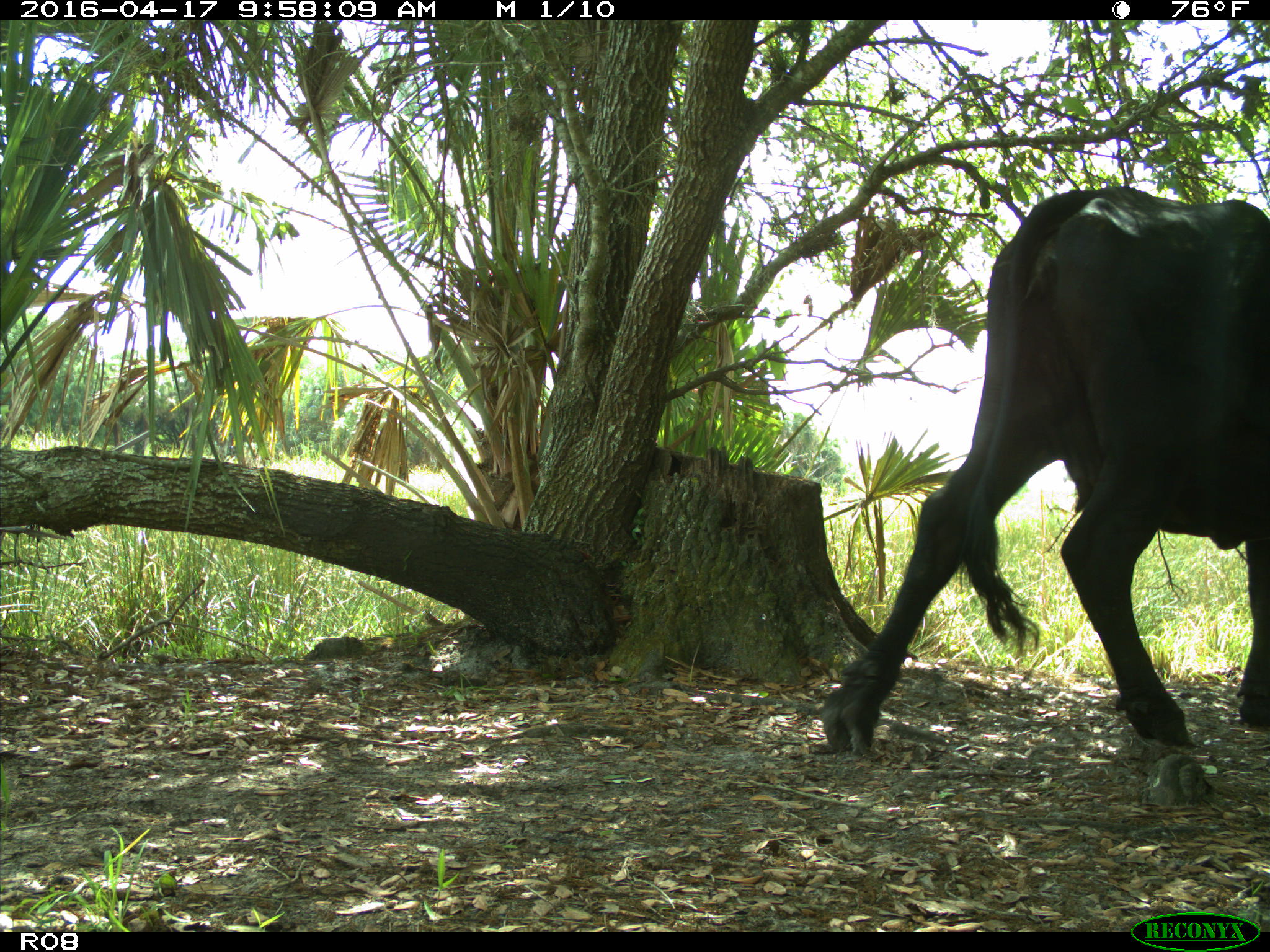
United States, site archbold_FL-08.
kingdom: Animalia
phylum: Chordata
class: Mammalia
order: Artiodactyla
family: Bovidae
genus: Bos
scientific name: Bos taurus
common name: domestic cow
Bos taurus (domestic cow).